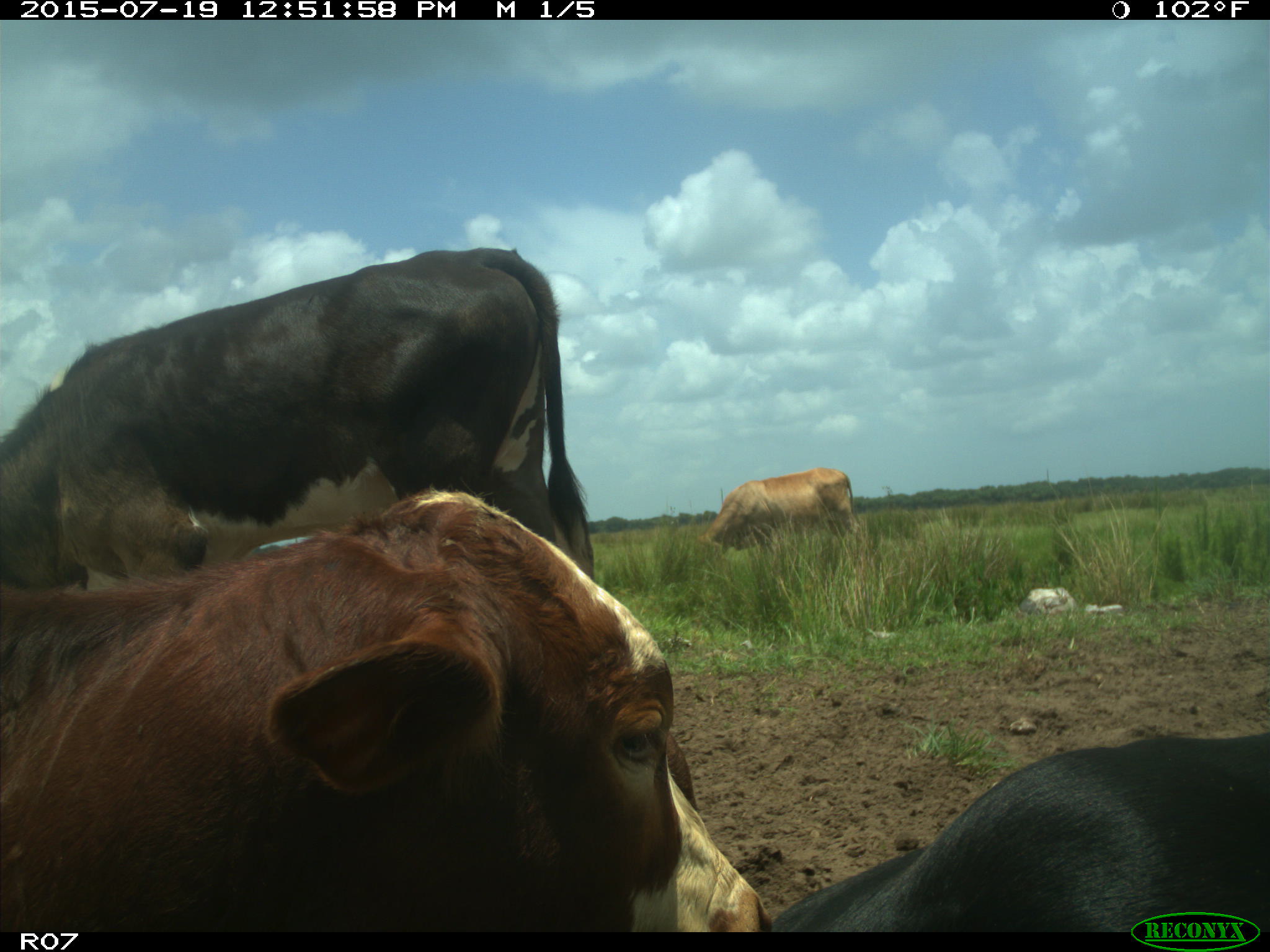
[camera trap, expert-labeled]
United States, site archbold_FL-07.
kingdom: Animalia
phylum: Chordata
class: Mammalia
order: Artiodactyla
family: Bovidae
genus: Bos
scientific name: Bos taurus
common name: domestic cow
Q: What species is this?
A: Bos taurus (domestic cow).